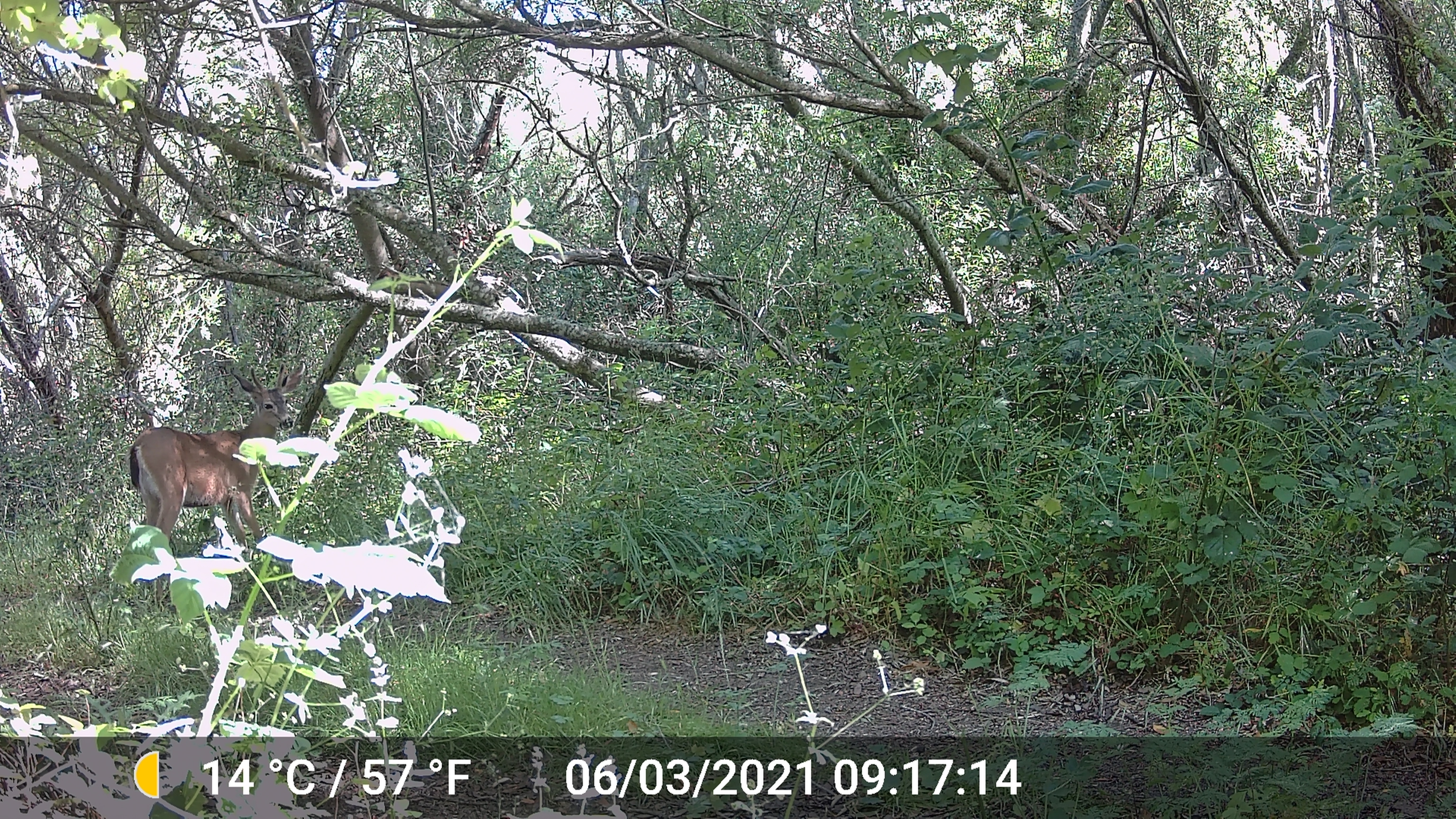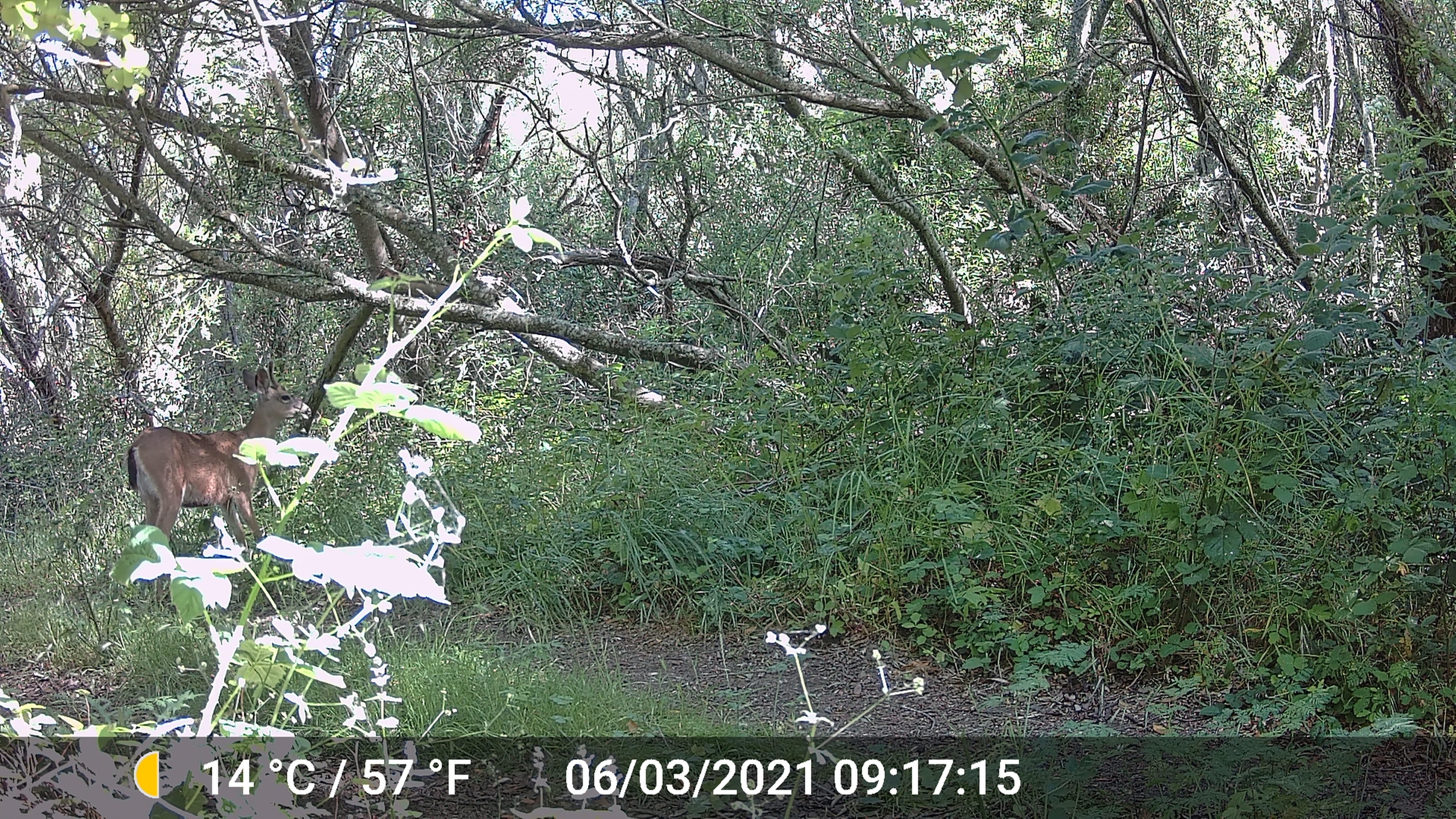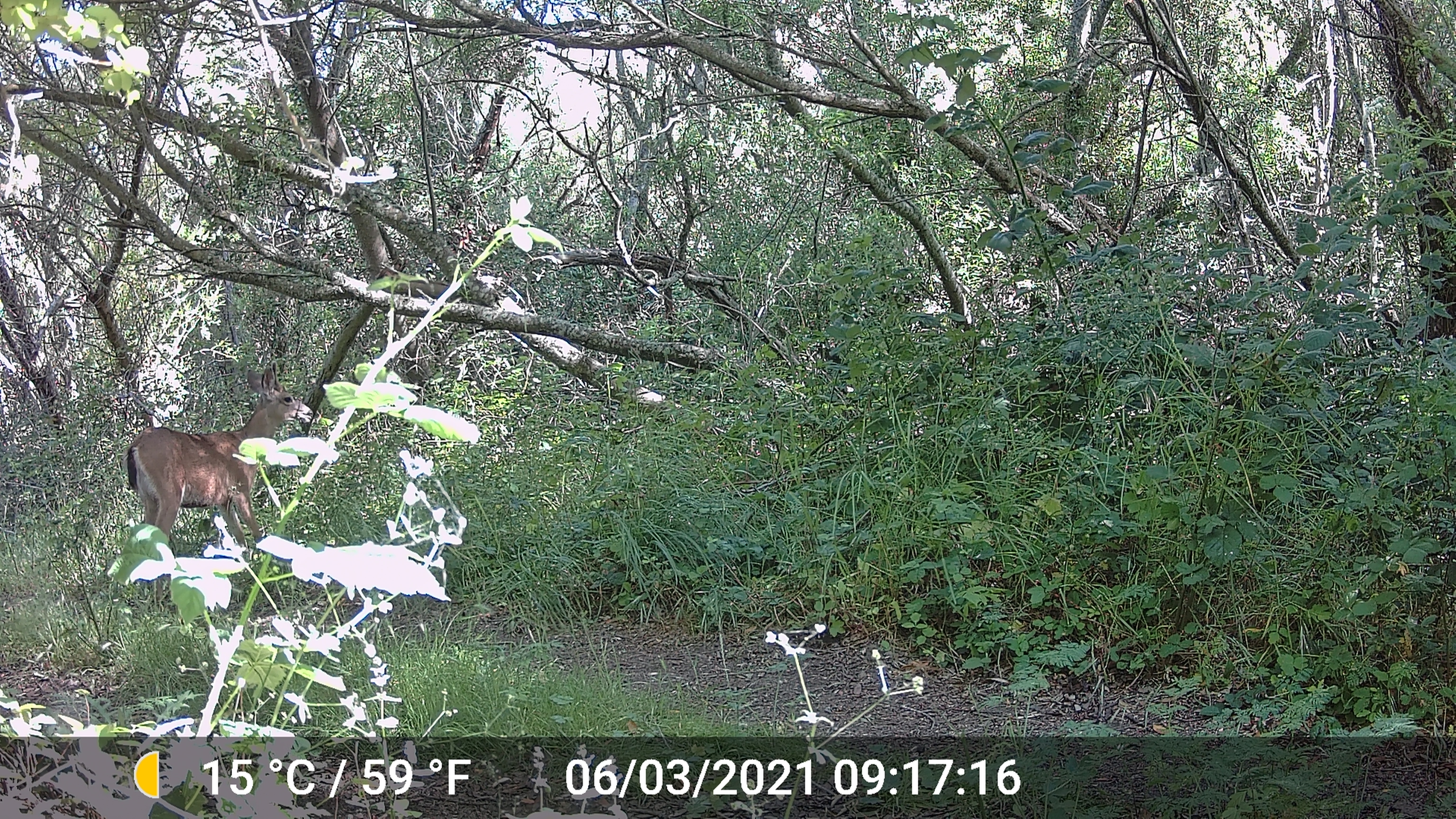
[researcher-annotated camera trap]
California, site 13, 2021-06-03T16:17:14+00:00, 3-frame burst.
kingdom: Animalia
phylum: Chordata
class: Mammalia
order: Artiodactyla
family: Cervidae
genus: Odocoileus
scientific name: Odocoileus hemionus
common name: mule deer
Mule deer (Odocoileus hemionus).